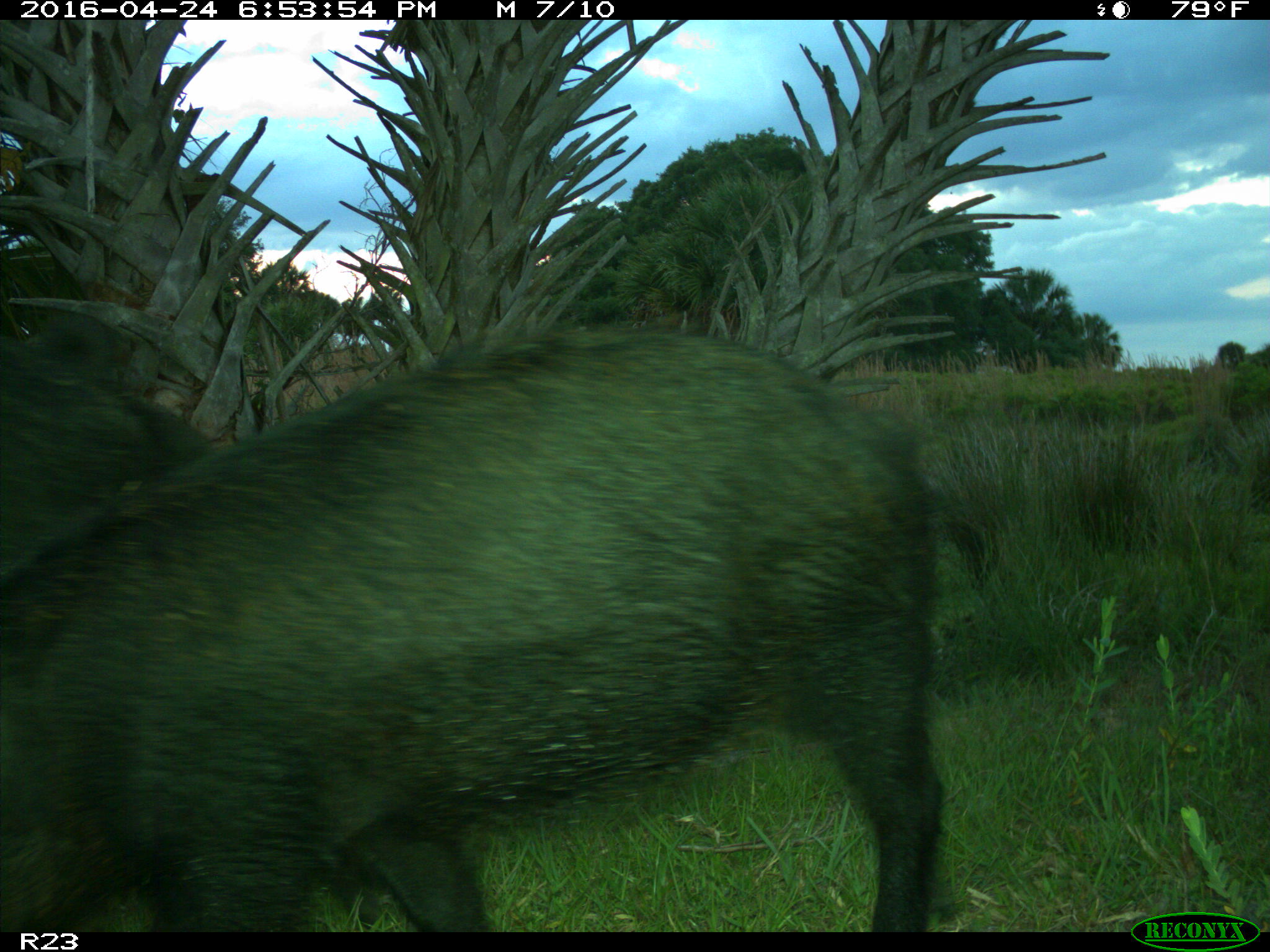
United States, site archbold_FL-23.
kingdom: Animalia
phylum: Chordata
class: Mammalia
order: Artiodactyla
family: Suidae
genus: Sus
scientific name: Sus scrofa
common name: wild boar